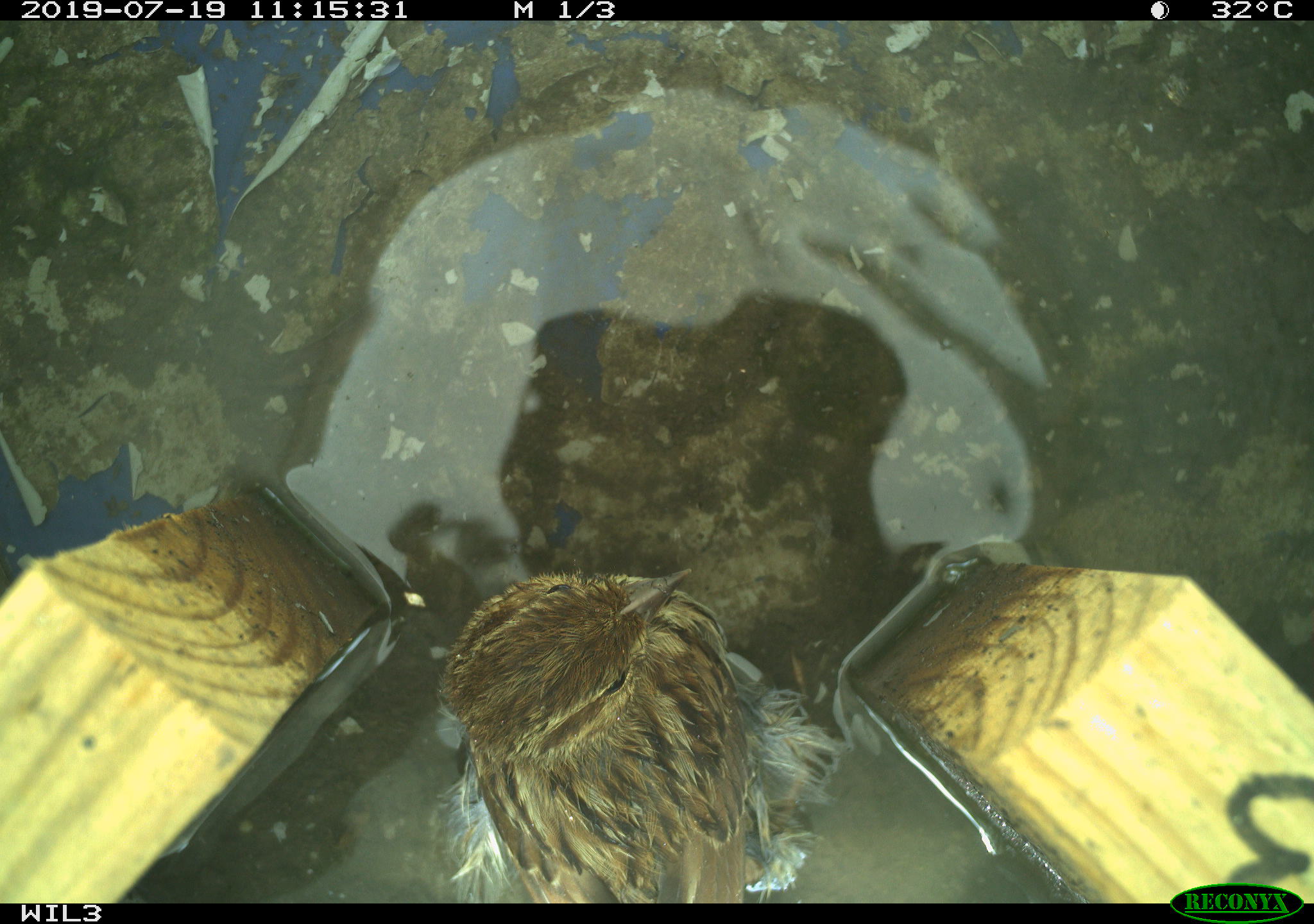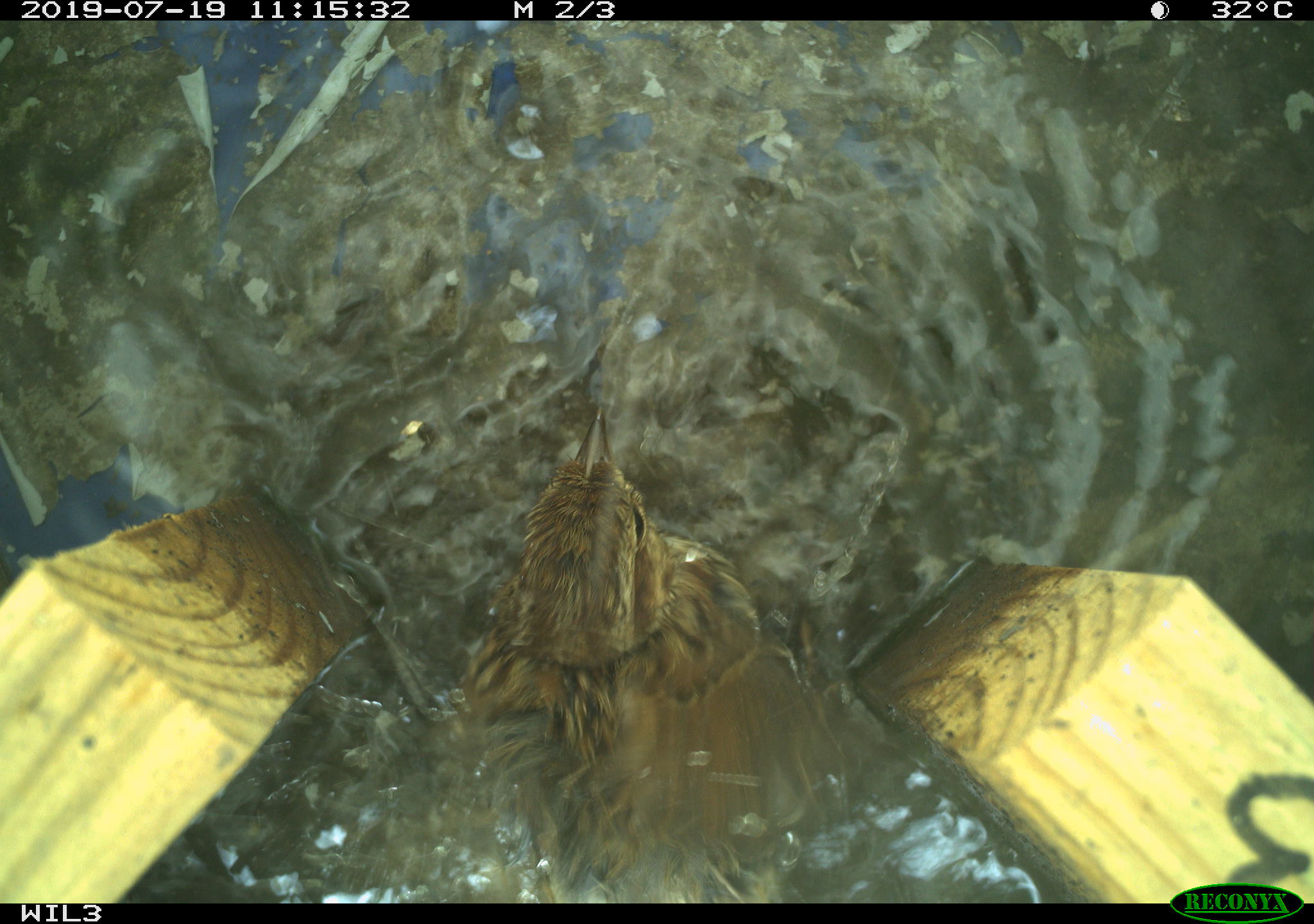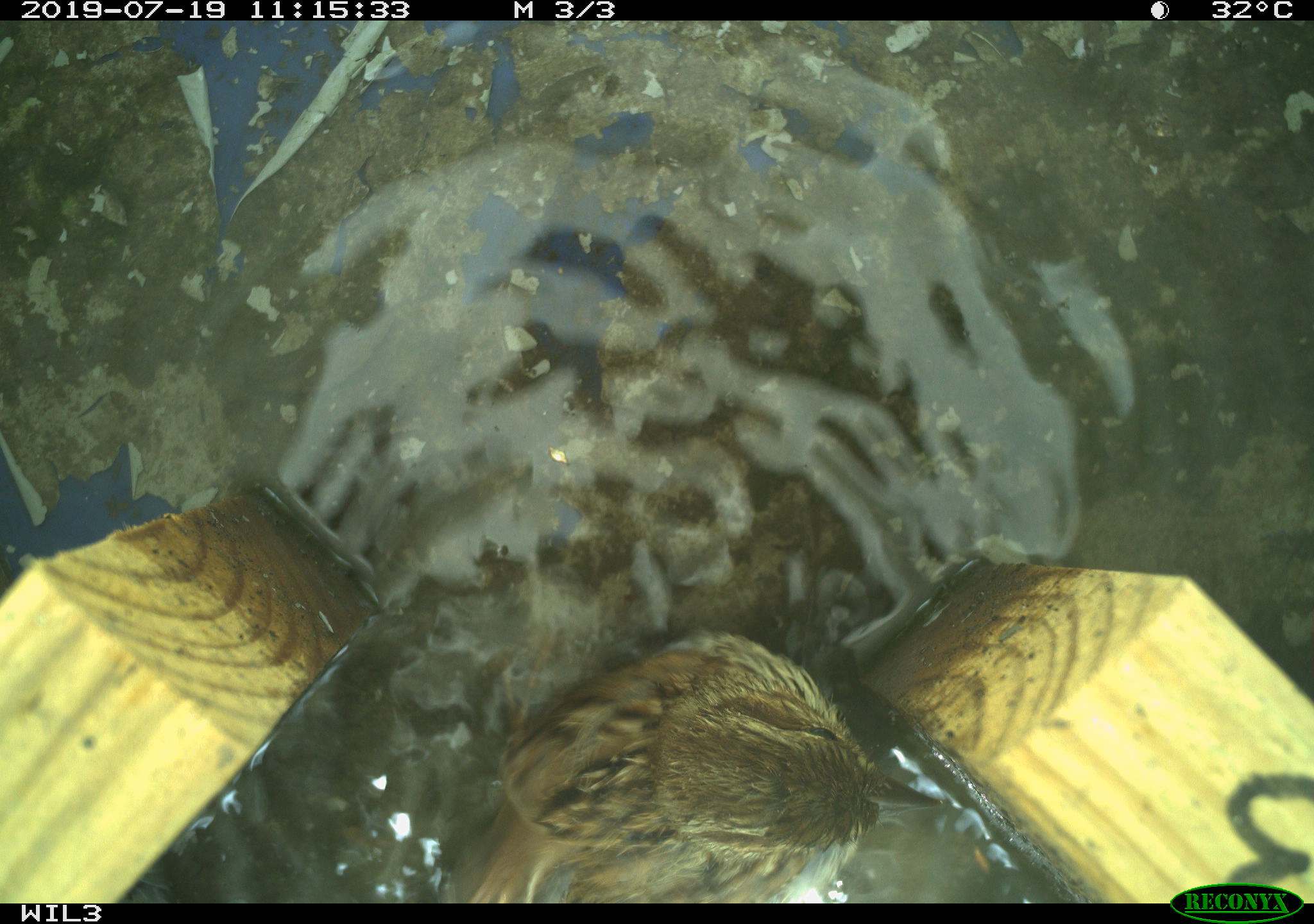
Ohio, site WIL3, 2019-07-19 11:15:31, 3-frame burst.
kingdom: Animalia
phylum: Chordata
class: Aves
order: Passeriformes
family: Passerellidae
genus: Melospiza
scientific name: Melospiza melodia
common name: song sparrow